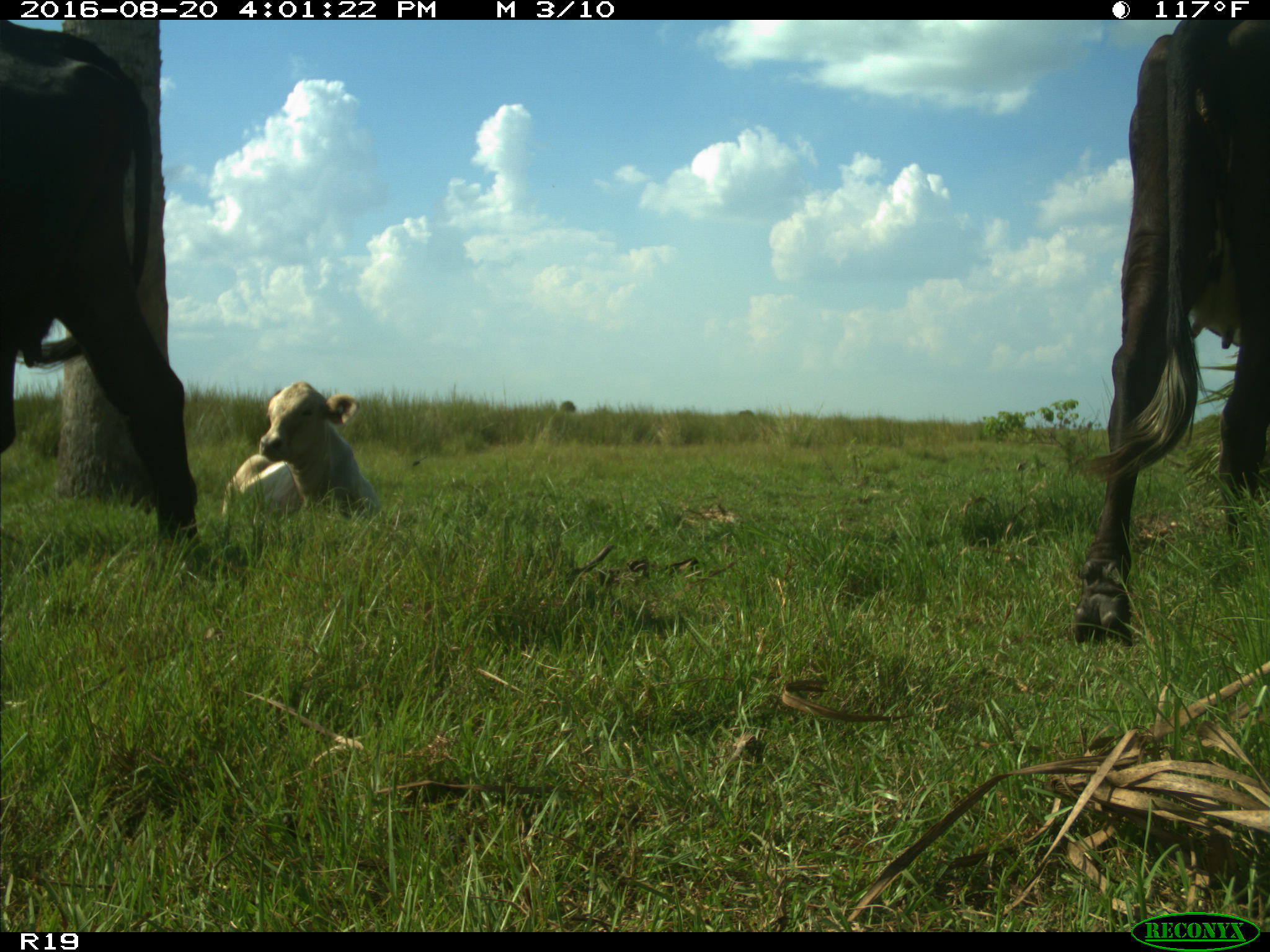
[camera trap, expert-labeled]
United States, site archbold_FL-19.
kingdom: Animalia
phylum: Chordata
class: Mammalia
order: Artiodactyla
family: Bovidae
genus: Bos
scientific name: Bos taurus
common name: domestic cow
Bos taurus (domestic cow).